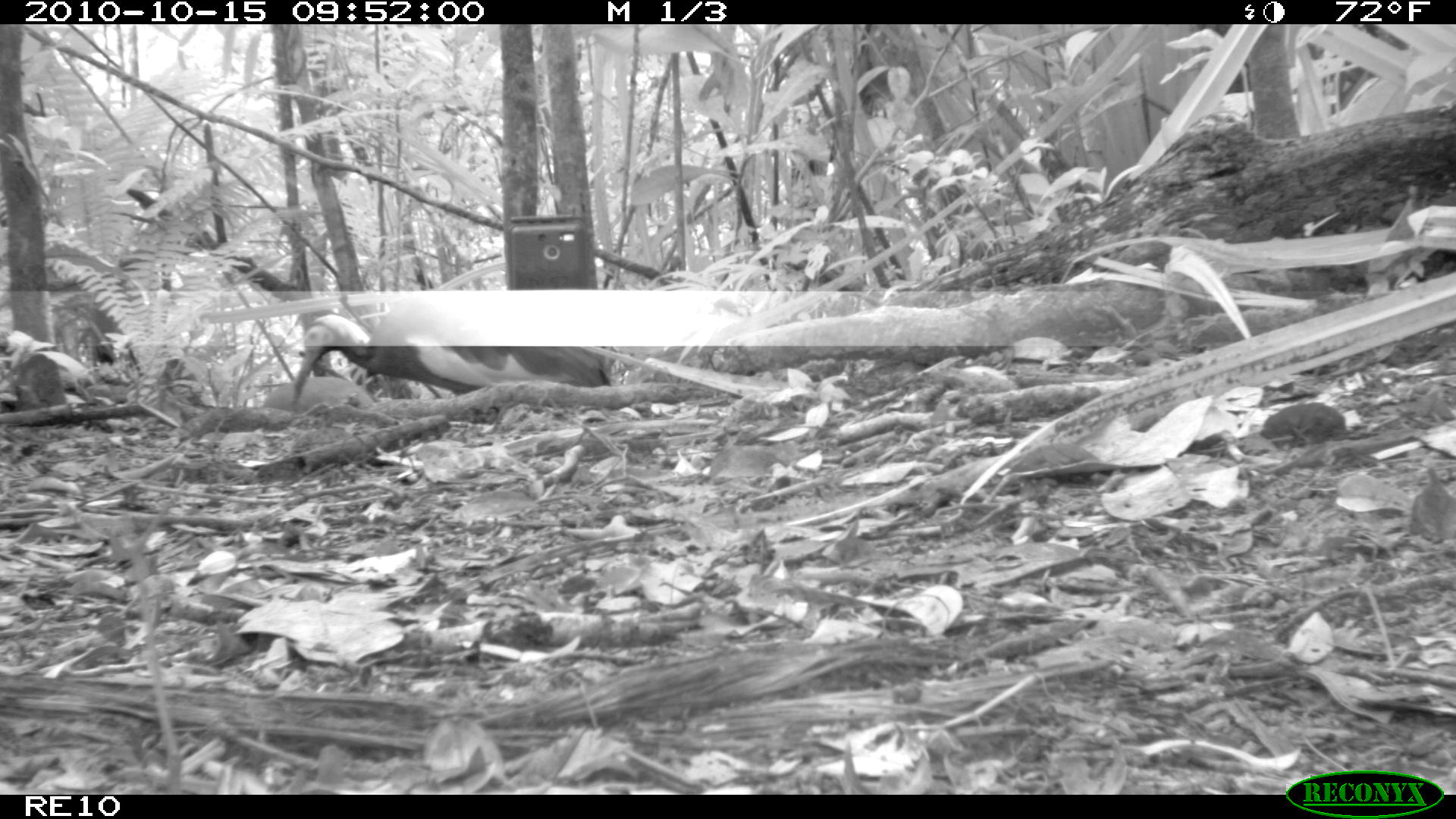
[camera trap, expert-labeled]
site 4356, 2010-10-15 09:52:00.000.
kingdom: Animalia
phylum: Chordata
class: Aves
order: Pelecaniformes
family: Threskiornithidae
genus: Lophotibis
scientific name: Lophotibis cristata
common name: madagascan ibis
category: lophotibis cristataa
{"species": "lophotibis cristataa (madagascan ibis) (Lophotibis cristata)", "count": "1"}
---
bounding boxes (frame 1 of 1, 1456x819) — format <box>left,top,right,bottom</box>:
lophotibis cristataa: <box>283,291,619,408</box>